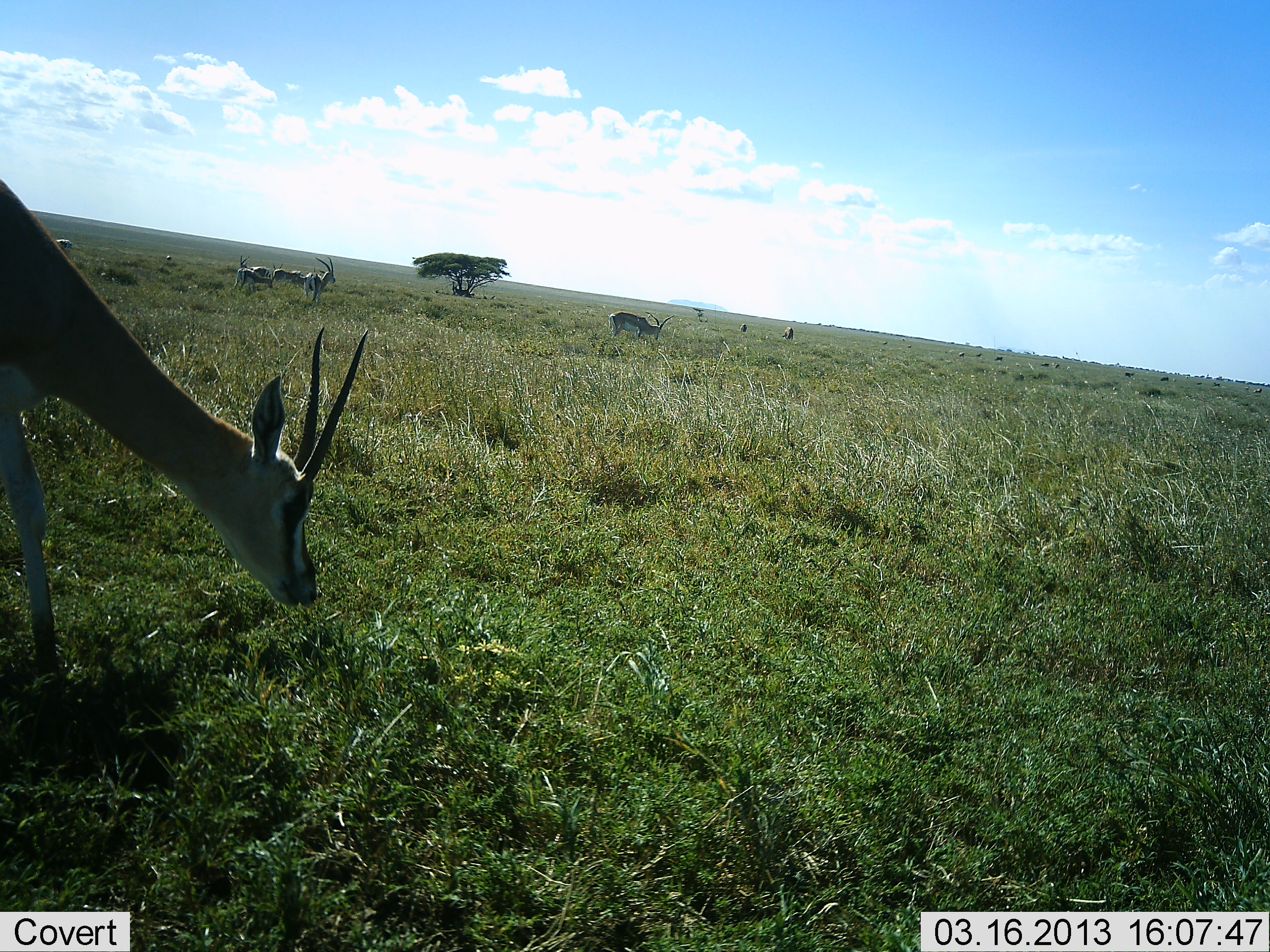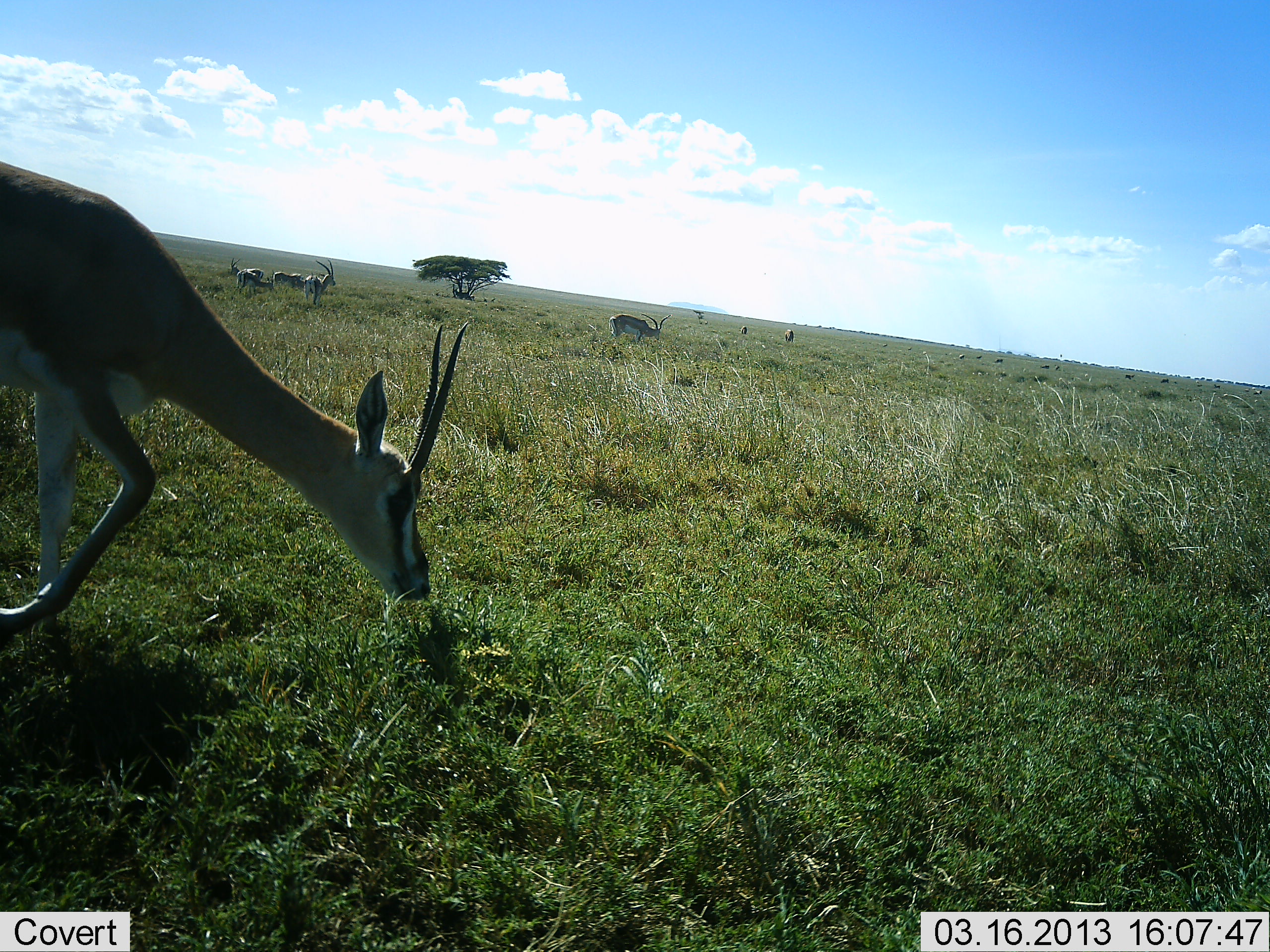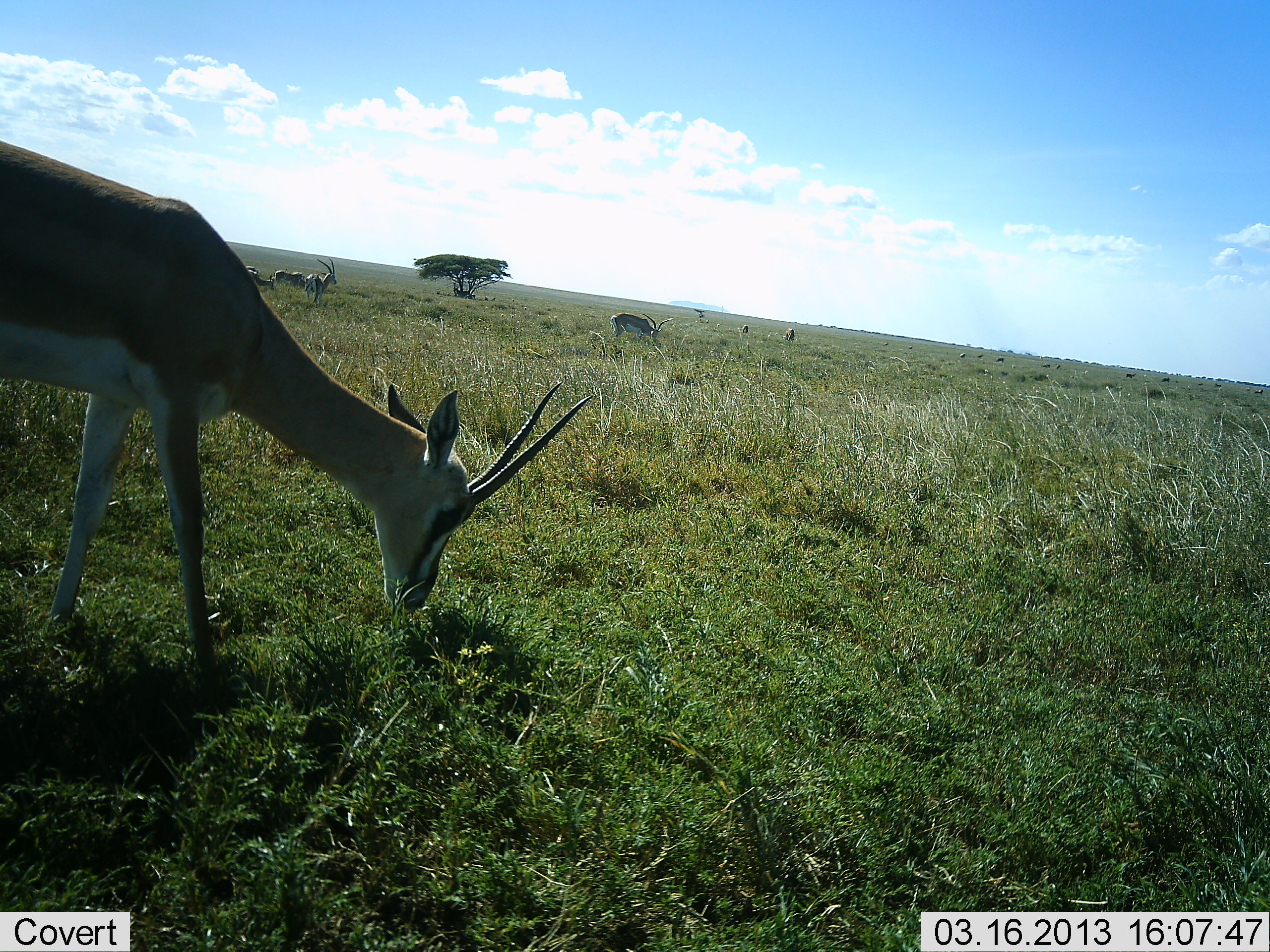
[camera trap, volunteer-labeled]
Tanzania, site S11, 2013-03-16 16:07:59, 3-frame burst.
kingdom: Animalia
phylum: Chordata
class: Mammalia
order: Artiodactyla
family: Bovidae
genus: Nanger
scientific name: Nanger granti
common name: grant's gazelle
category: gazellegrants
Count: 6.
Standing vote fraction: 48%.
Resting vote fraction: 4%.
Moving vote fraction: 4%.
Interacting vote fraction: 0%.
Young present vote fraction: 4%.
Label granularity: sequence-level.